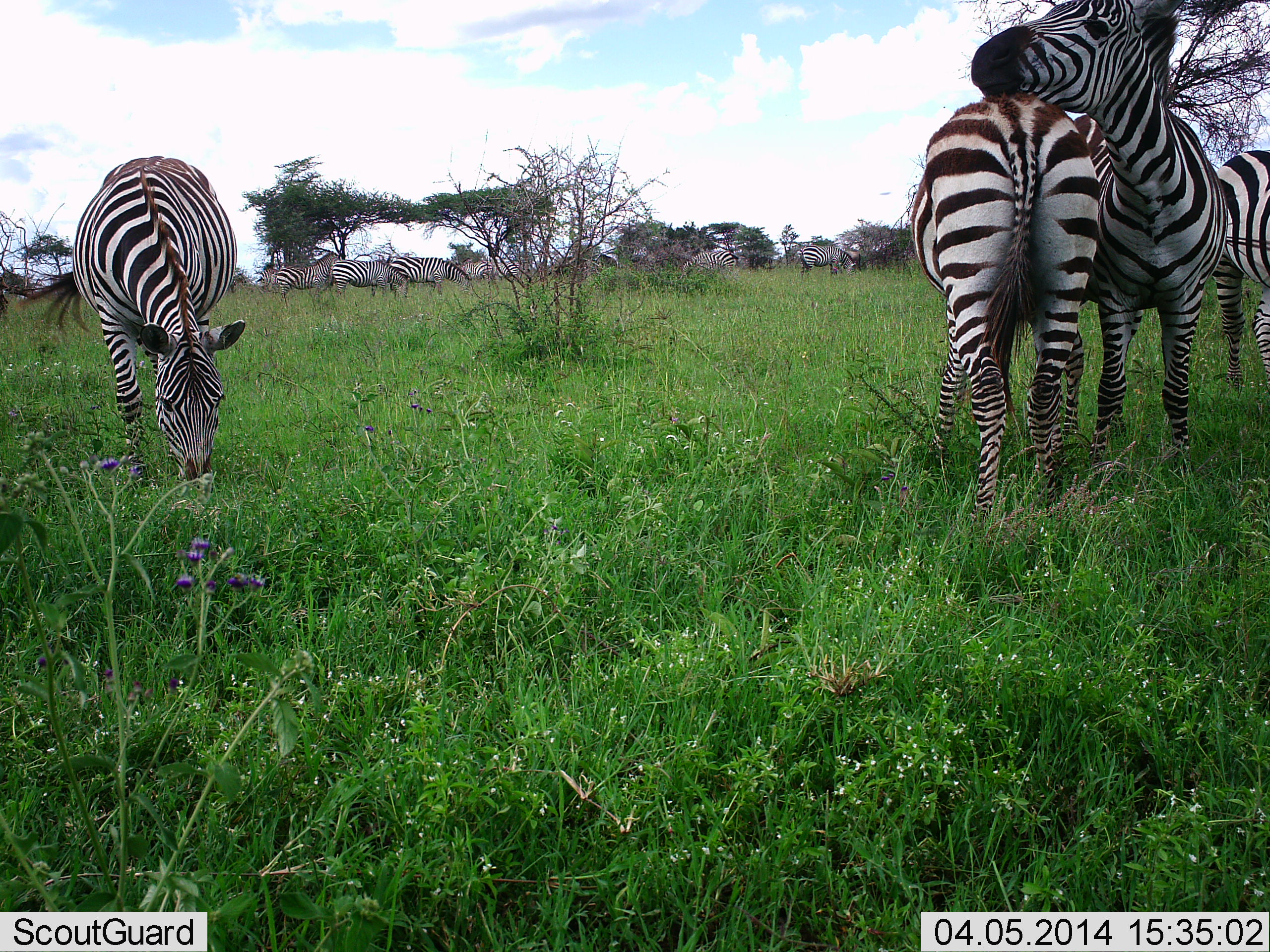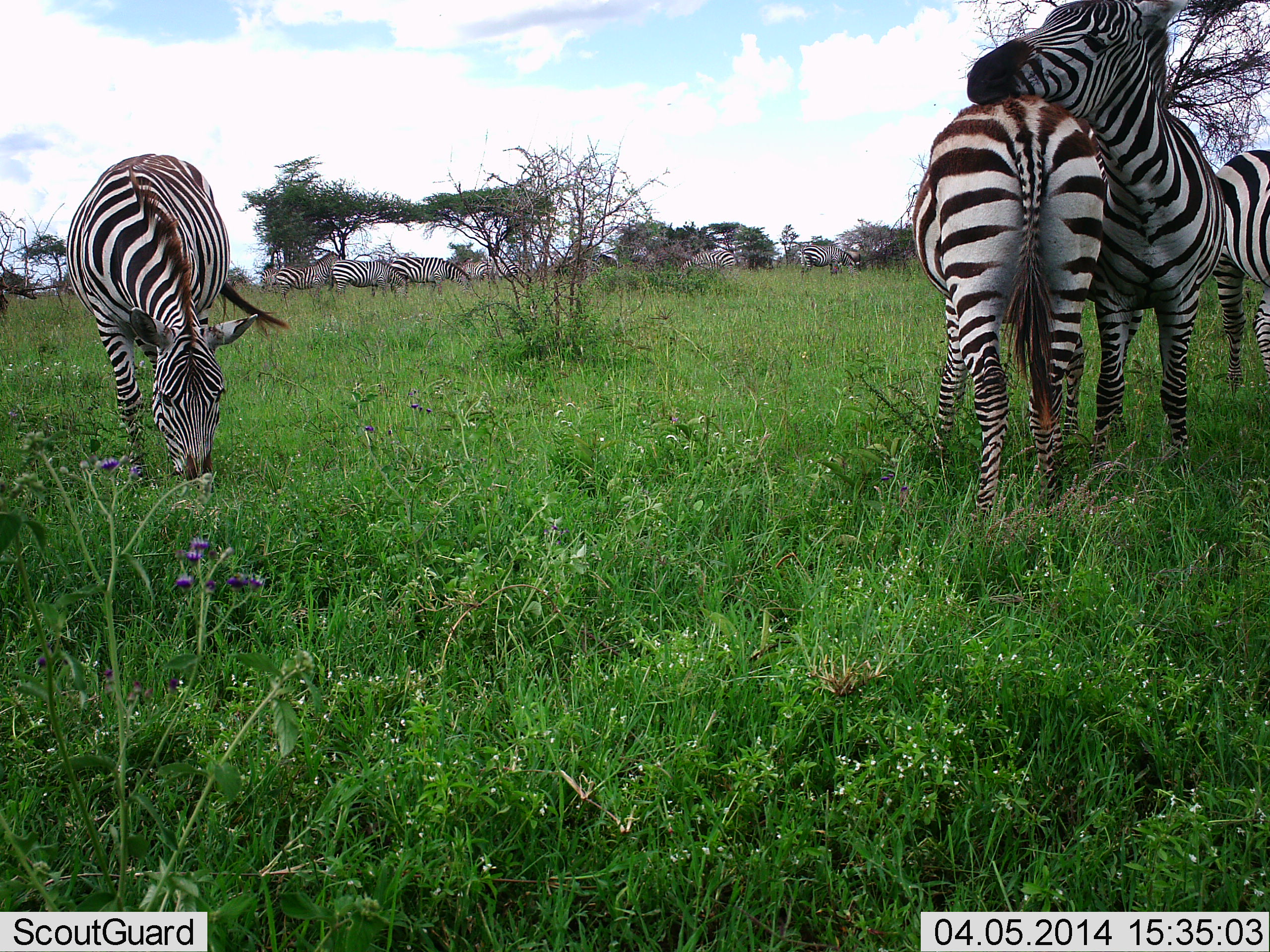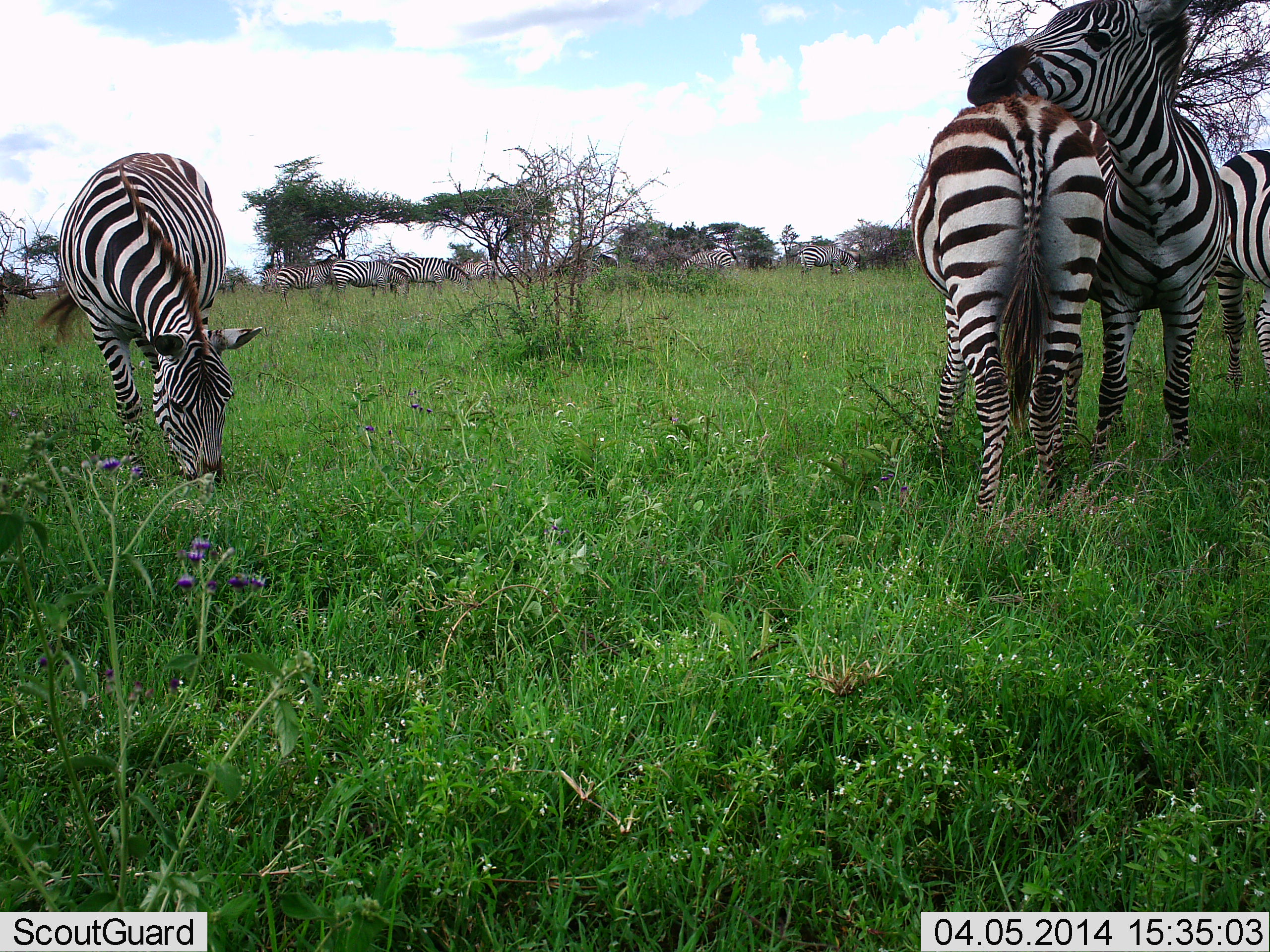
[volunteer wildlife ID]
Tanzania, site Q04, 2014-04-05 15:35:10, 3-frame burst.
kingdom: Animalia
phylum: Chordata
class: Mammalia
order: Perissodactyla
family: Equidae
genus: Equus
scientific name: Equus quagga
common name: plains zebra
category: zebra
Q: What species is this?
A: Zebra (plains zebra) (Equus quagga).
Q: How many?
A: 11-50.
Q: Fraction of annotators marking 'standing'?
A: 78%.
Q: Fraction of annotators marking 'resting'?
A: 11%.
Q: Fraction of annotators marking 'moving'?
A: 16%.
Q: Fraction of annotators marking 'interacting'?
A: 80%.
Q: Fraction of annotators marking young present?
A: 9%.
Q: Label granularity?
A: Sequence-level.